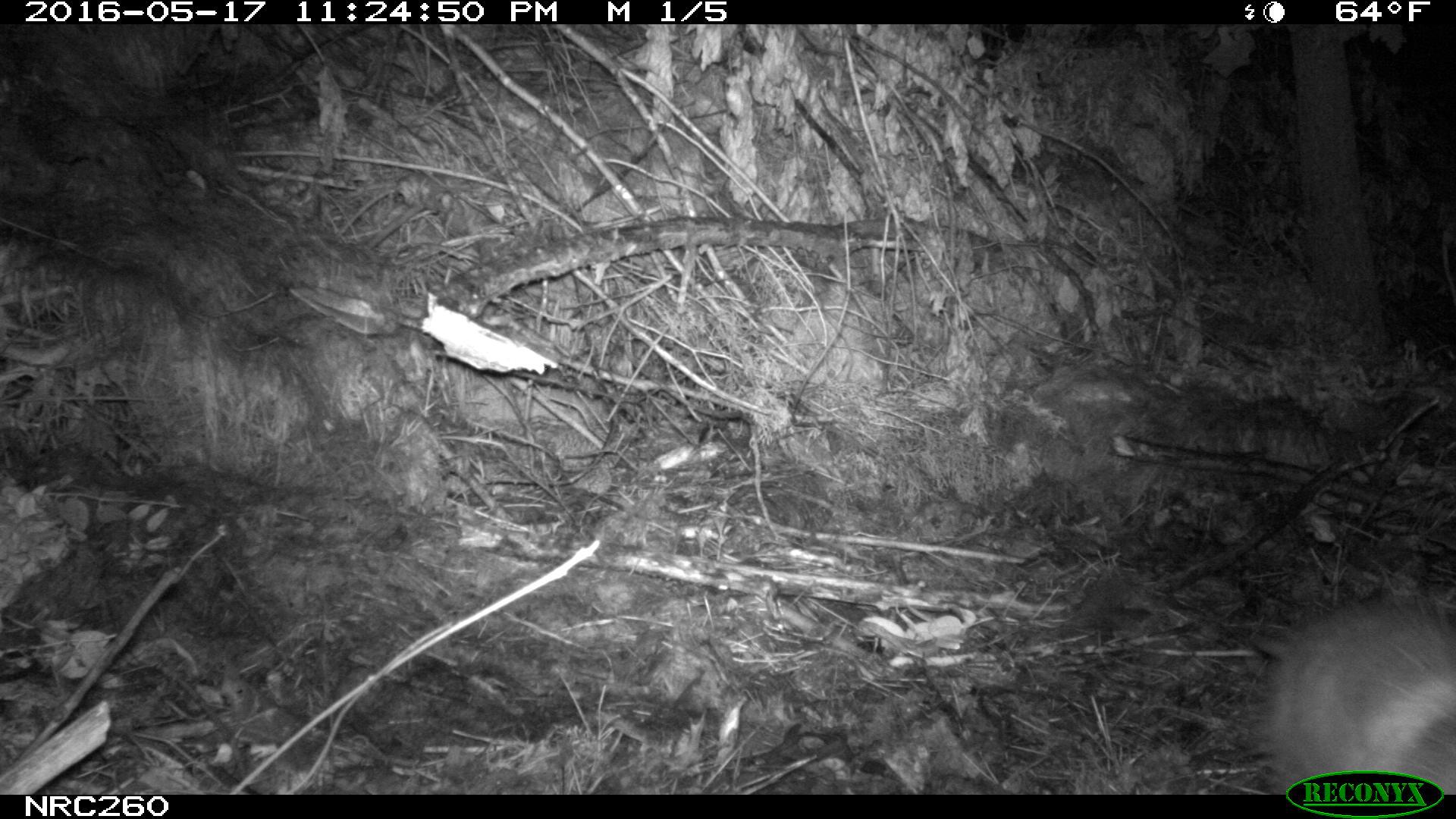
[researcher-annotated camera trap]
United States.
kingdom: Animalia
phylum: Chordata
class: Mammalia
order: Didelphimorphia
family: Didelphidae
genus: Didelphis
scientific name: Didelphis virginiana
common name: virginia opossum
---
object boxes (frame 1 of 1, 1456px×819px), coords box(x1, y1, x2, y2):
Virginia Opossum: box(1224, 582, 1456, 797)